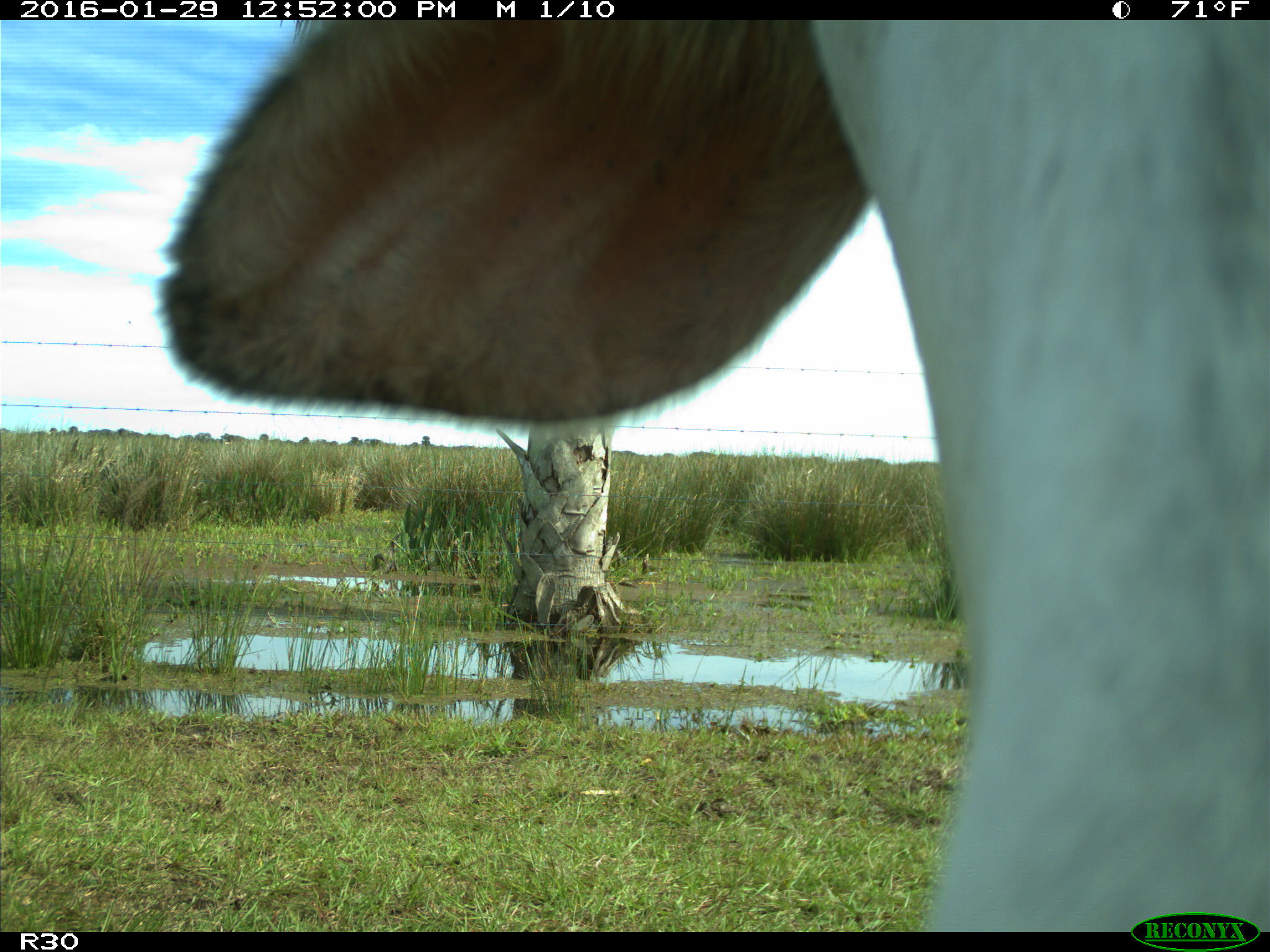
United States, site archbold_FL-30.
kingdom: Animalia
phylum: Chordata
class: Mammalia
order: Artiodactyla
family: Bovidae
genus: Bos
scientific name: Bos taurus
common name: domestic cow